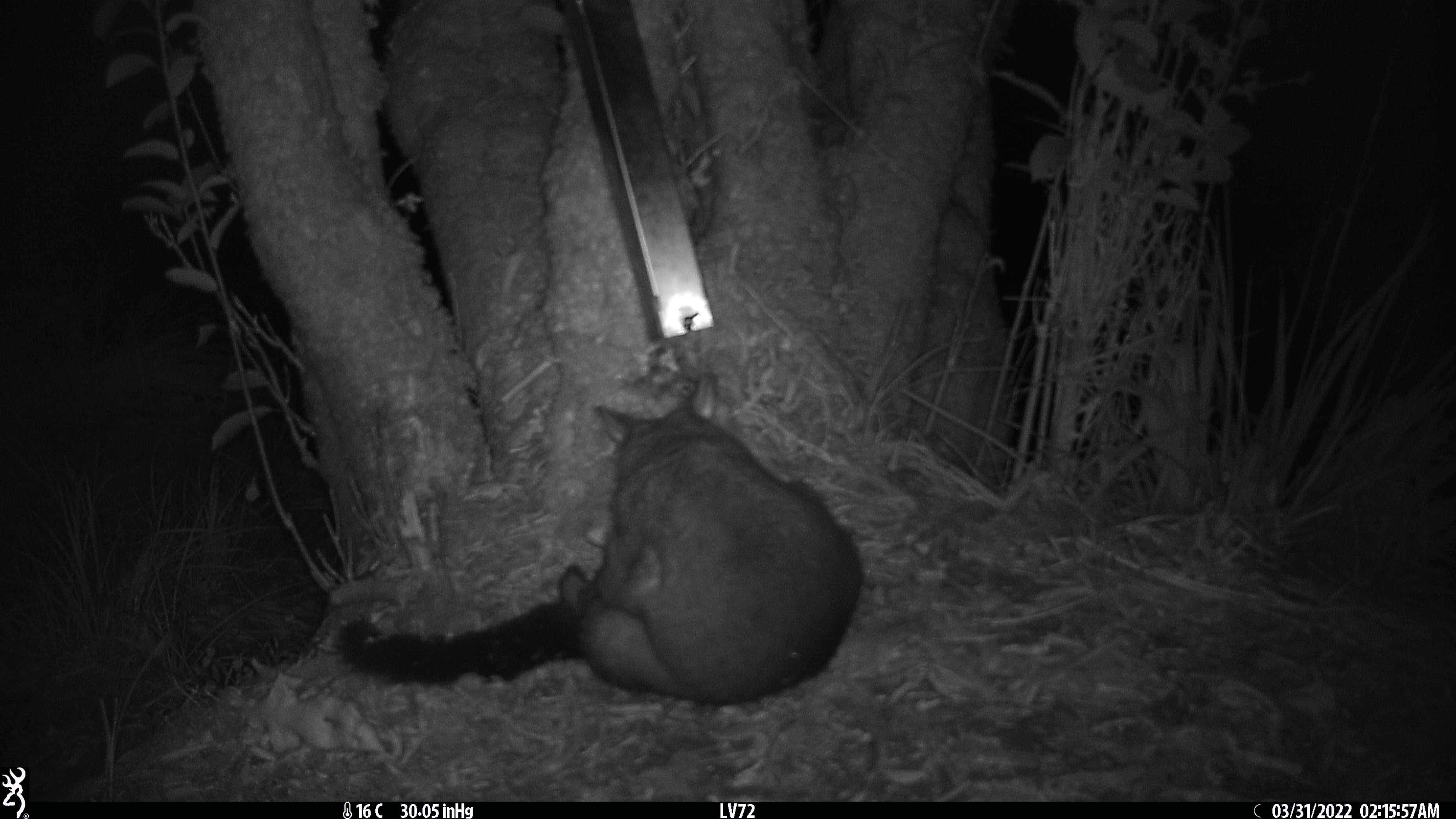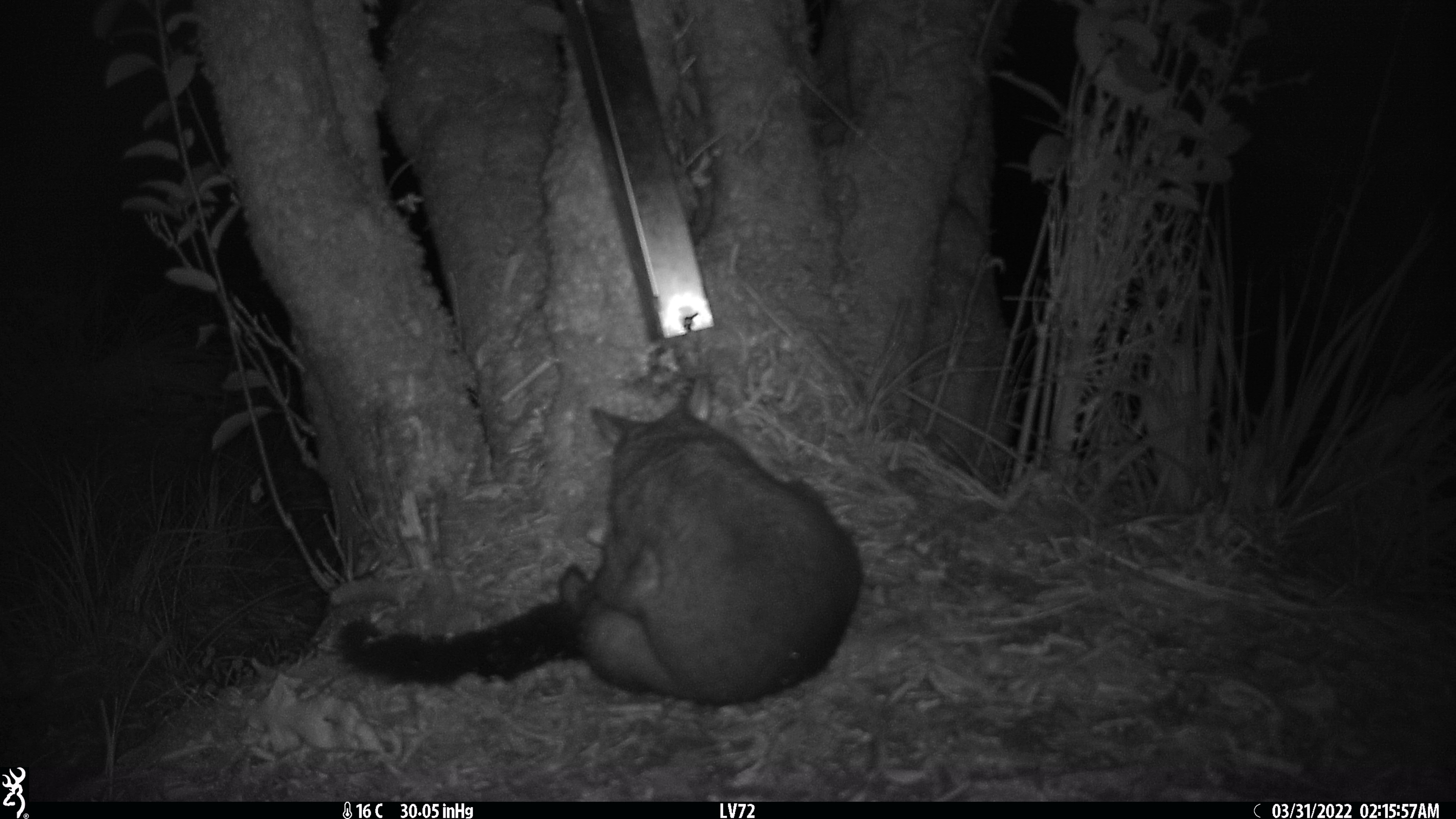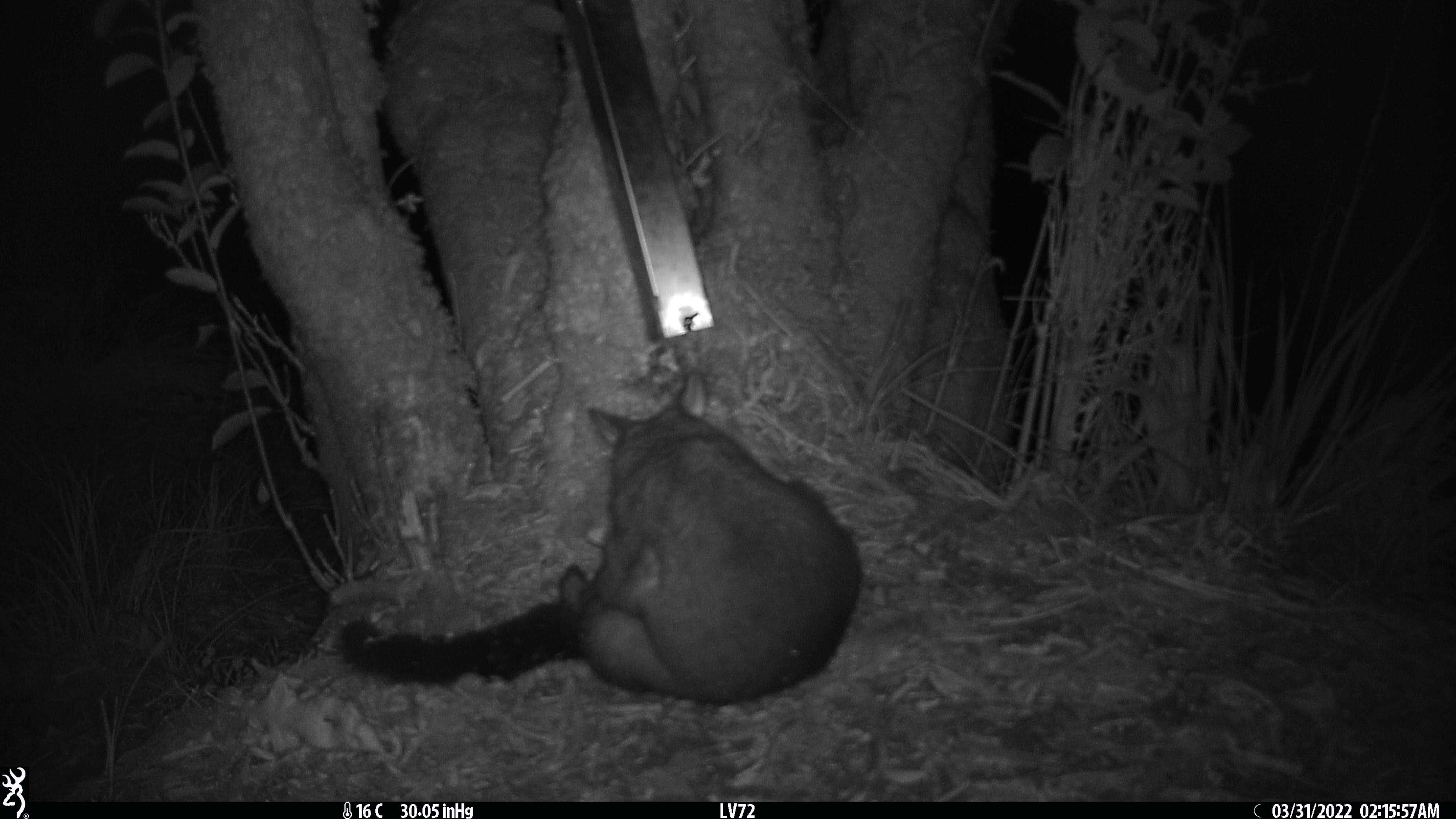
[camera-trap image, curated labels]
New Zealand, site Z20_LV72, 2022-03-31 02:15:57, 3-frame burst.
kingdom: Animalia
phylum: Chordata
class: Mammalia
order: Diprotodontia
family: Phalangeridae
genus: Trichosurus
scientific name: Trichosurus vulpecula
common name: common brushtail possum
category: possum